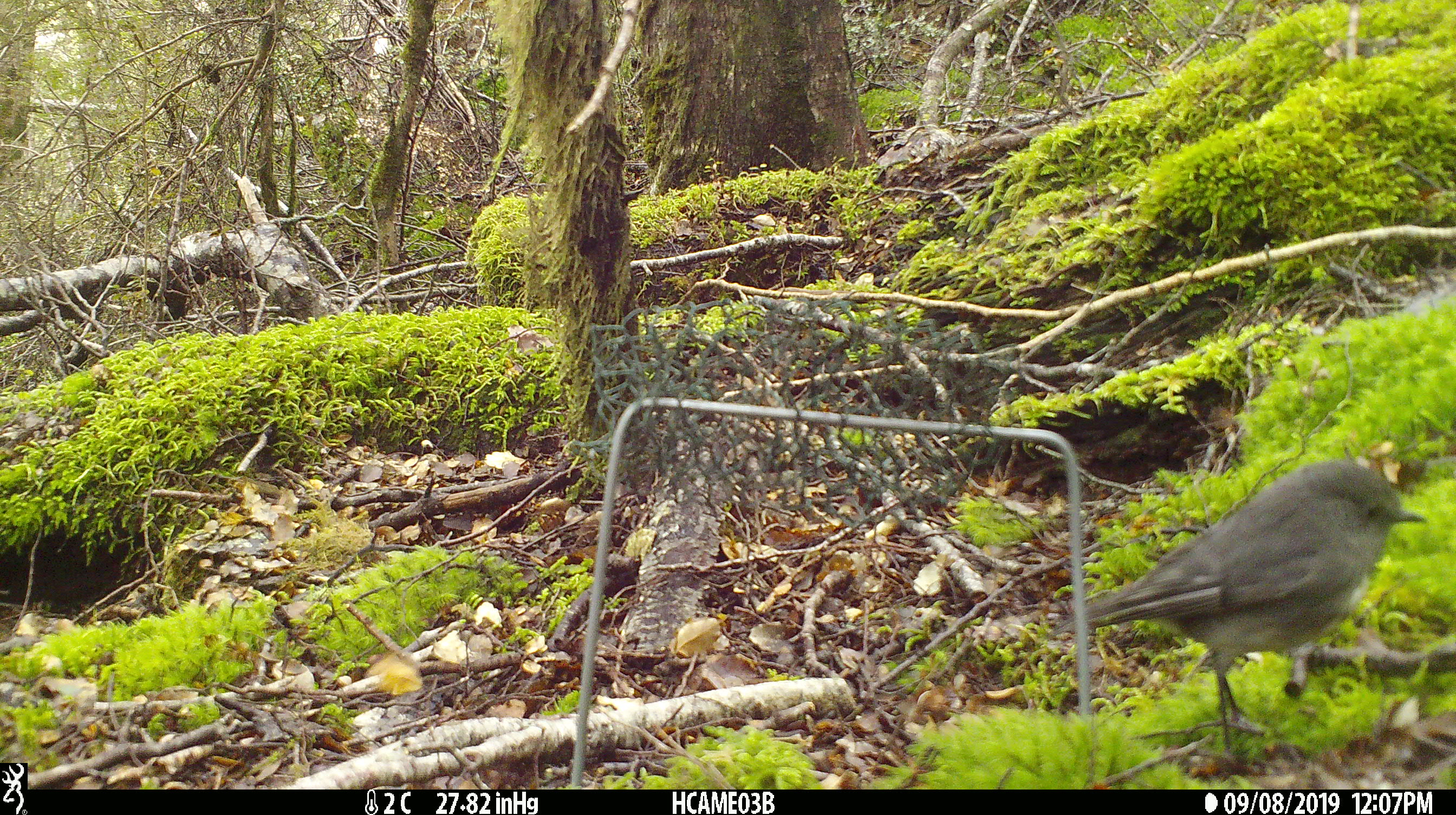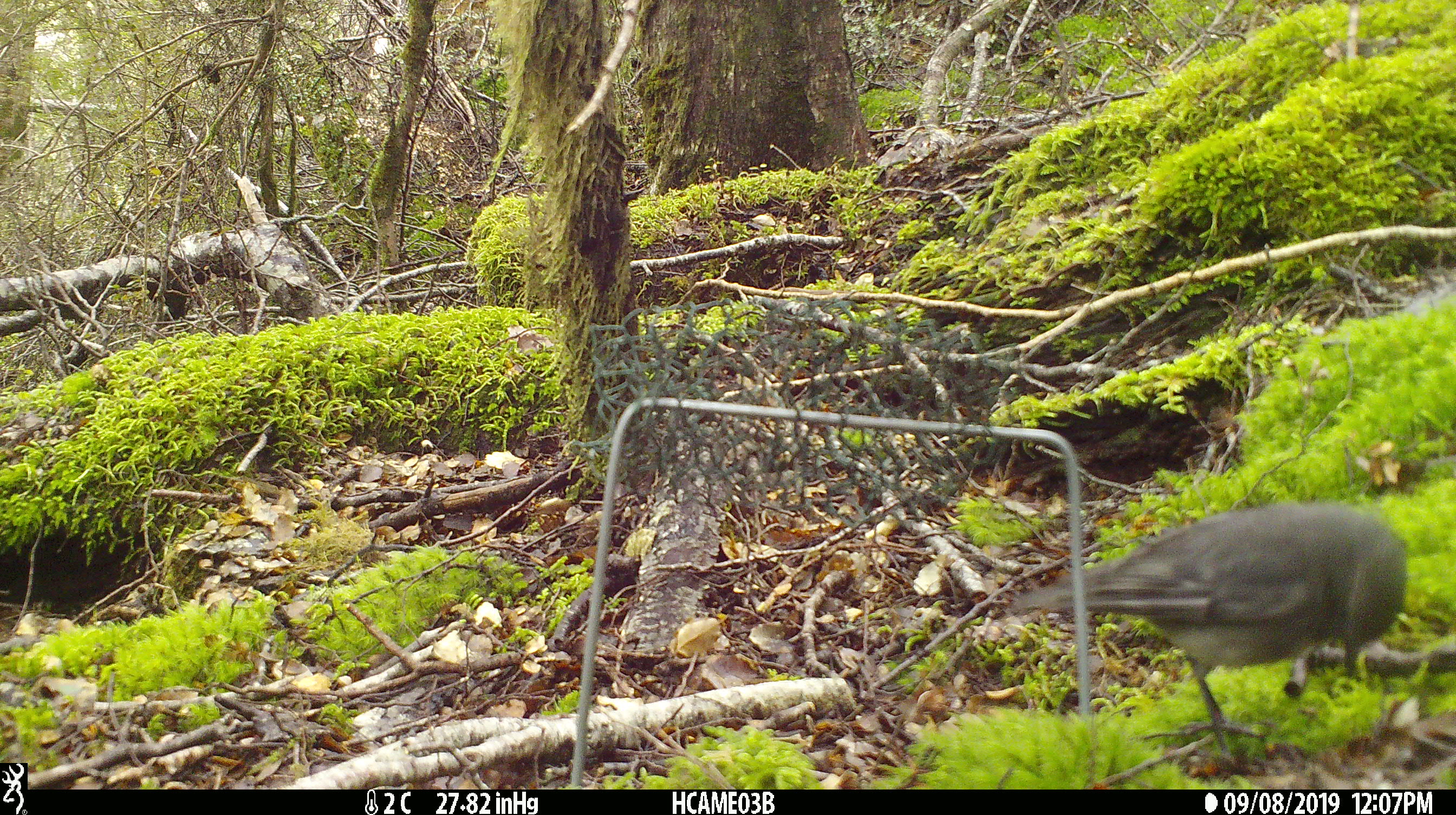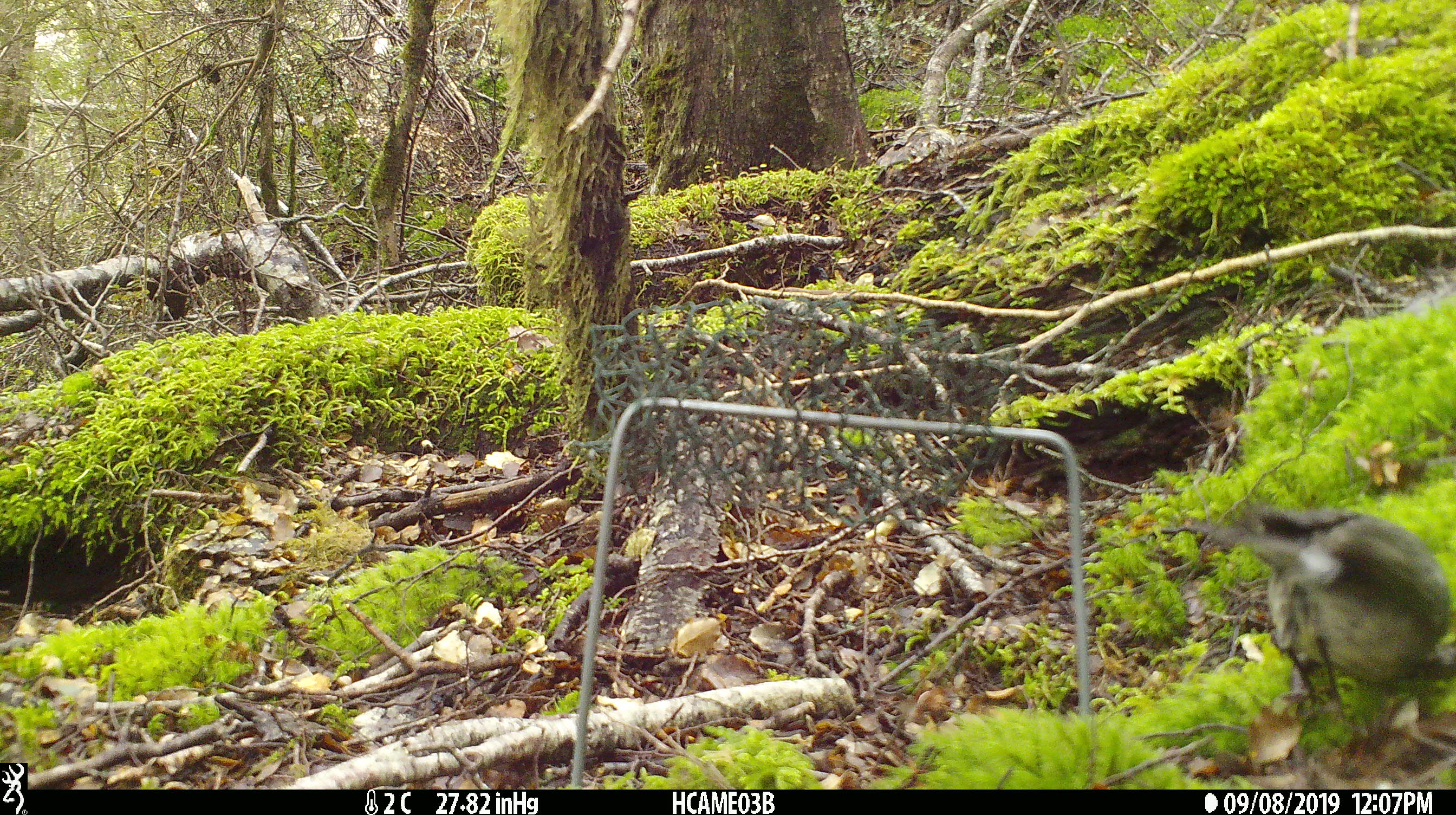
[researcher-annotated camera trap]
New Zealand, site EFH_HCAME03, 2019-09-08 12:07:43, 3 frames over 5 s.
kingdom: Animalia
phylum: Chordata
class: Aves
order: Passeriformes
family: Petroicidae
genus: Petroica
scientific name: Petroica australis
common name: new zealand robin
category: robin